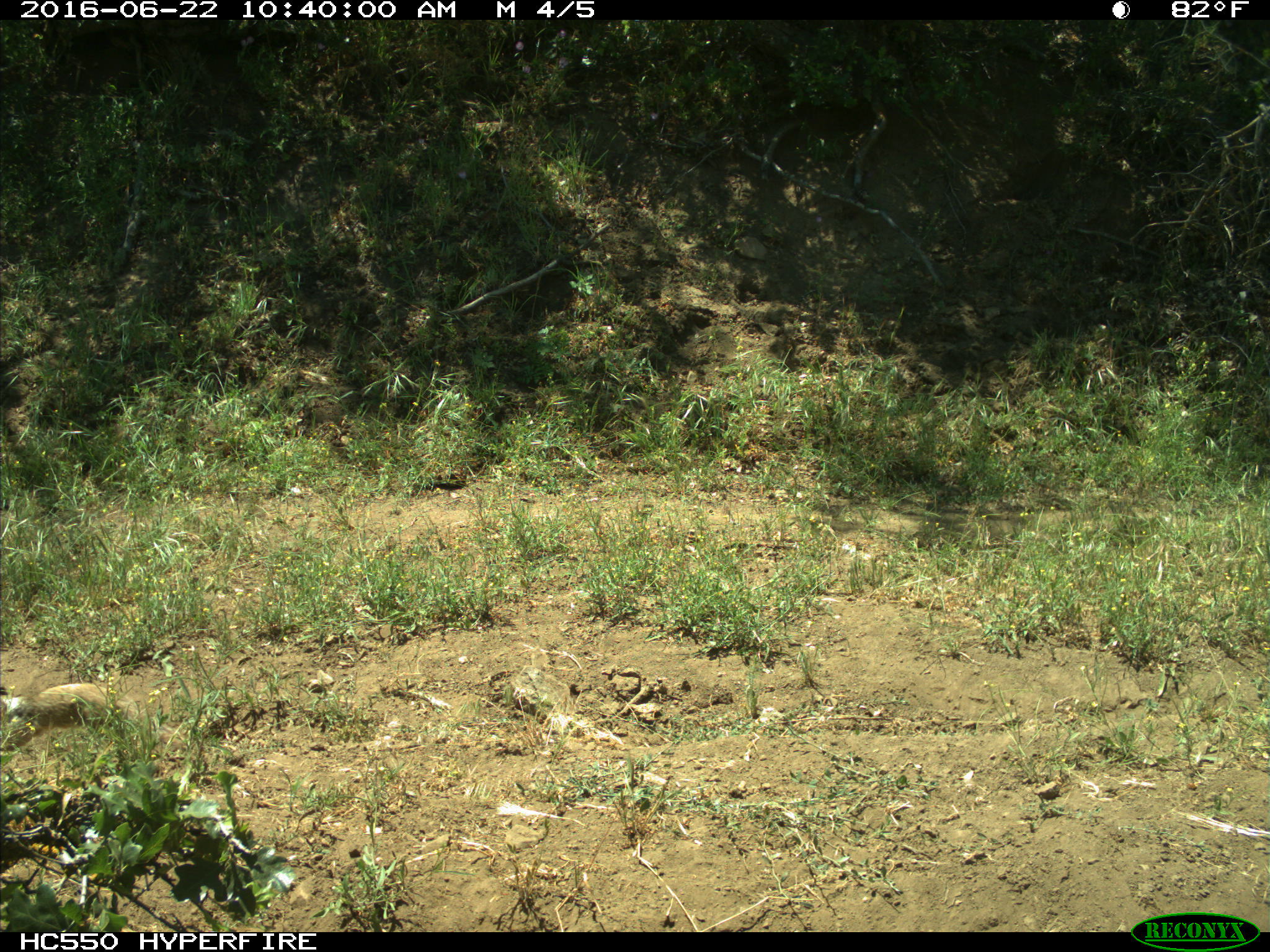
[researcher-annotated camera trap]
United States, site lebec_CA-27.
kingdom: Animalia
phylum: Chordata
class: Mammalia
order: Rodentia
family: Sciuridae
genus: Otospermophilus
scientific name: Otospermophilus beecheyi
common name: california ground squirrel